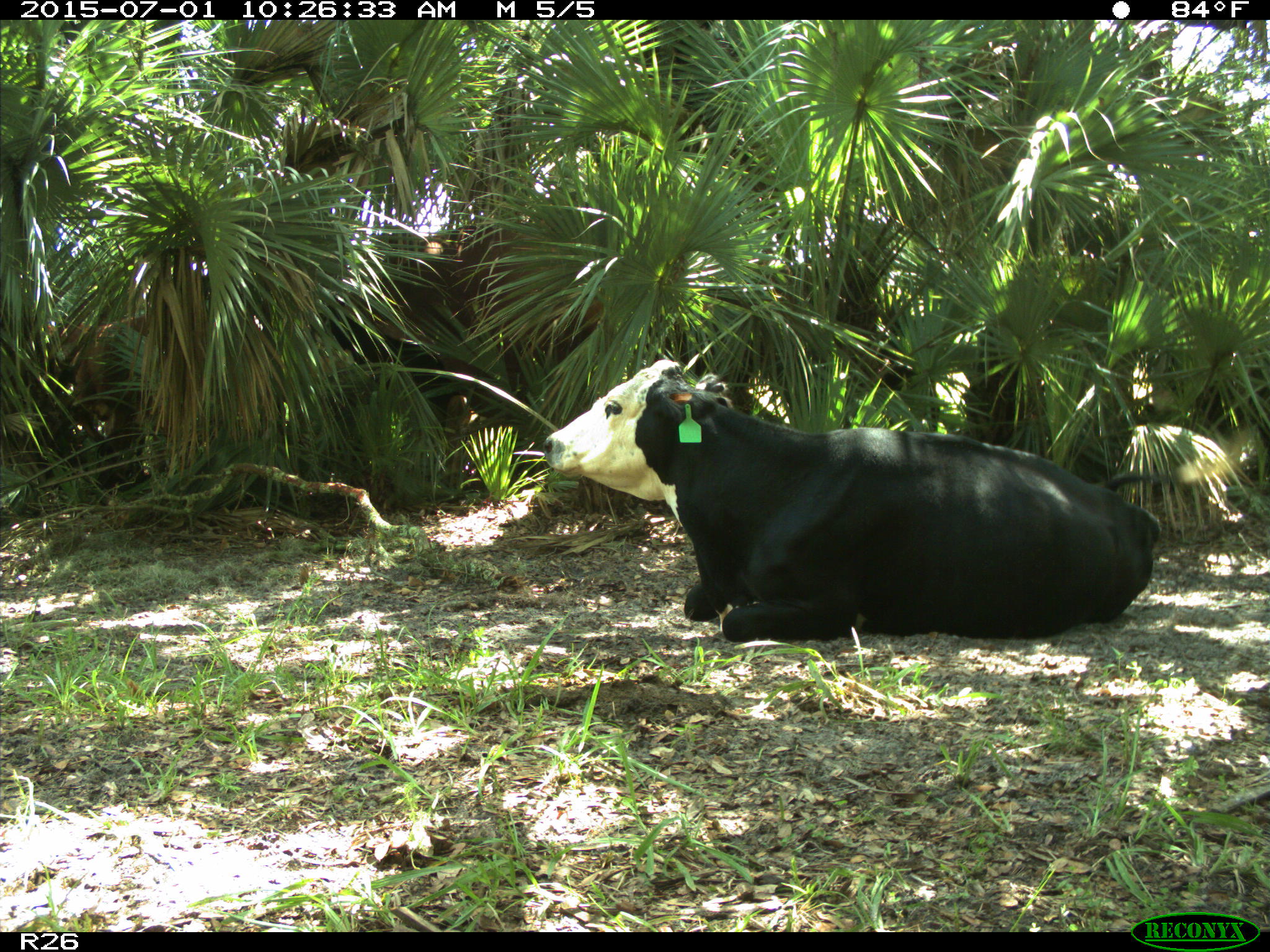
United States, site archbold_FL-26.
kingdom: Animalia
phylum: Chordata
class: Mammalia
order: Artiodactyla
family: Bovidae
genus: Bos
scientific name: Bos taurus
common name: domestic cow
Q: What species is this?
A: Bos taurus (domestic cow).